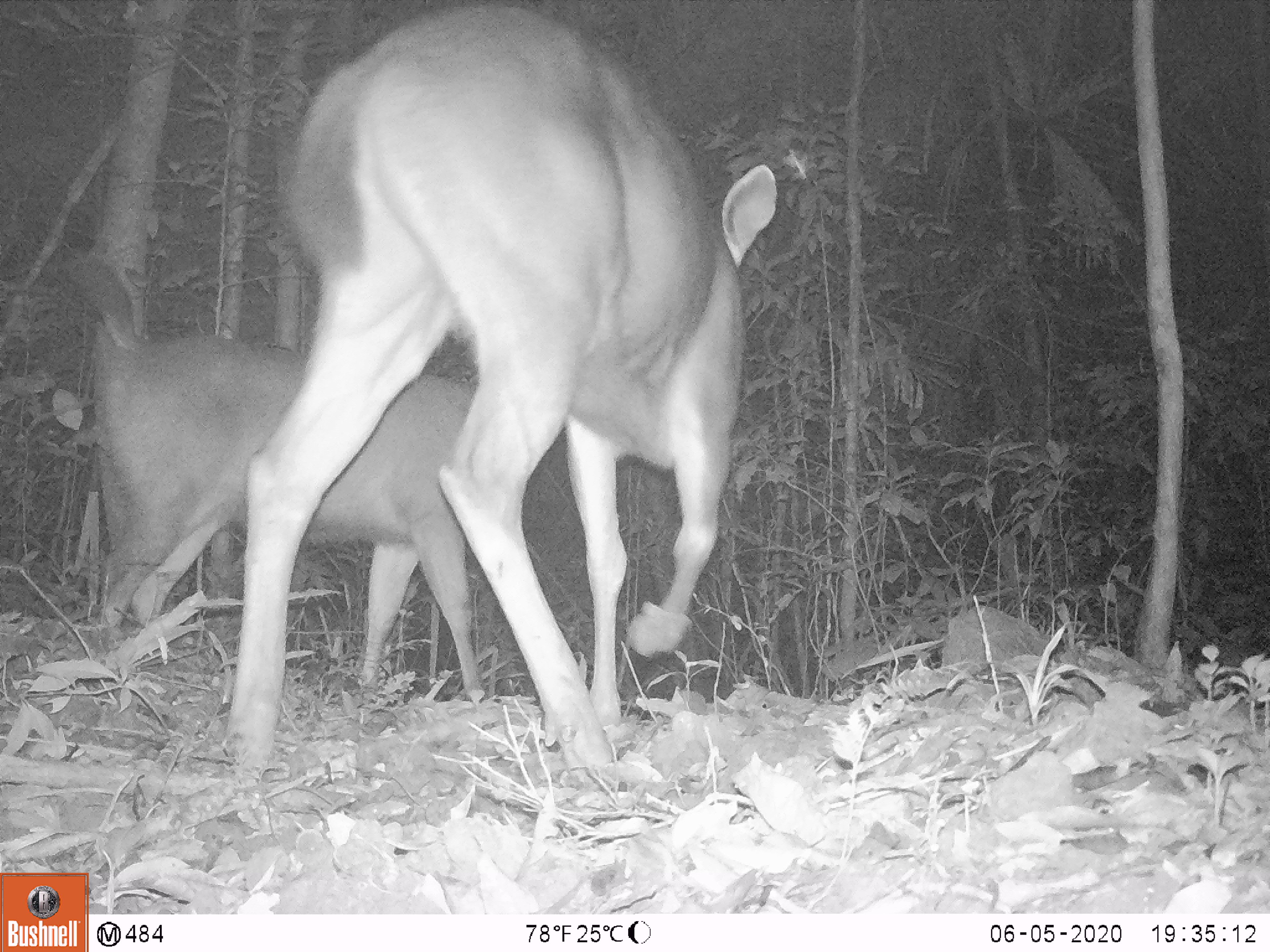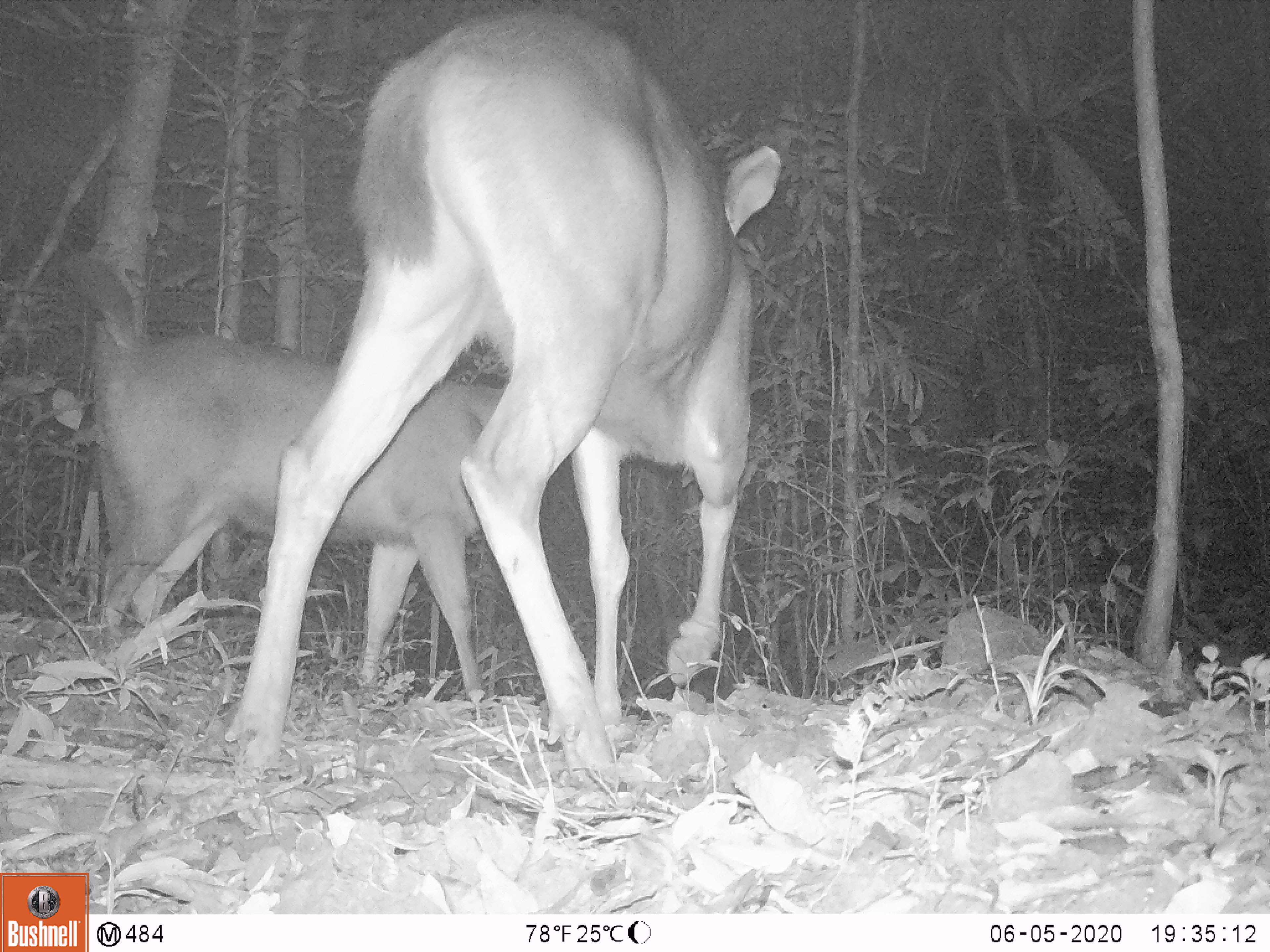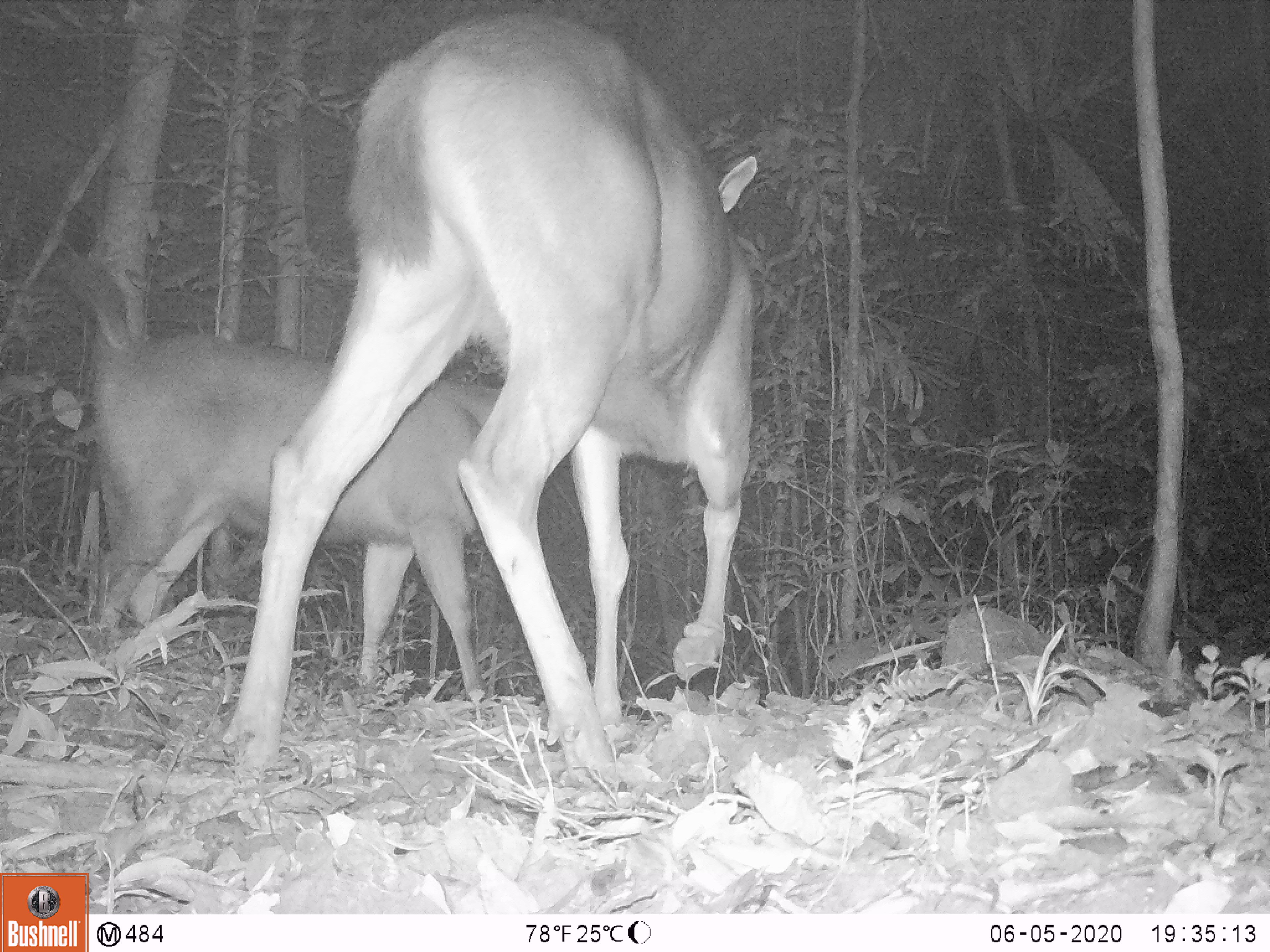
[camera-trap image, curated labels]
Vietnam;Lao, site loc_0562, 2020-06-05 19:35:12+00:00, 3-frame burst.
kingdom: Animalia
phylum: Chordata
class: Mammalia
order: Artiodactyla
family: Cervidae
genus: Rusa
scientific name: Rusa unicolor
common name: sambar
Sambar (Rusa unicolor). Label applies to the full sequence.